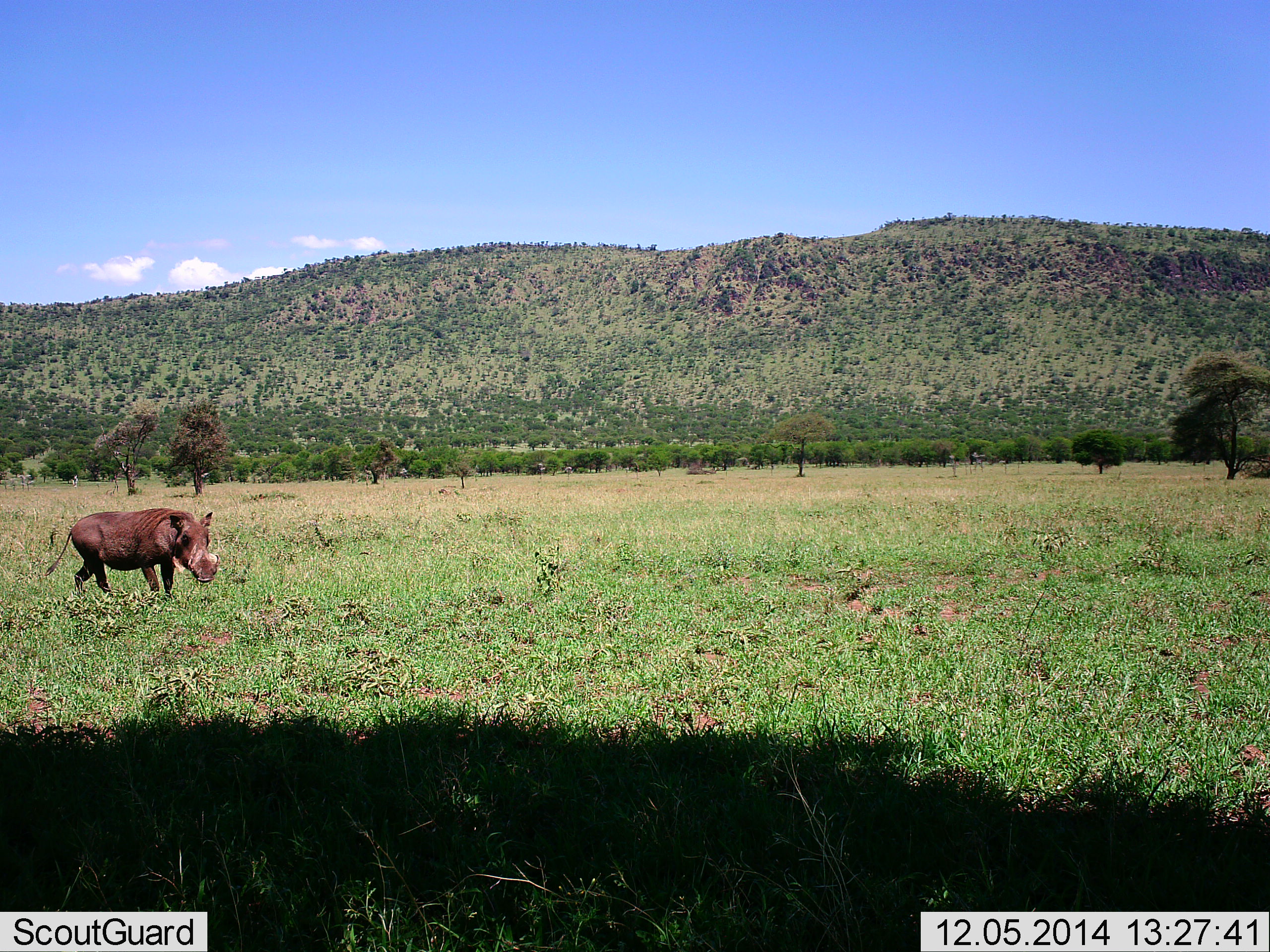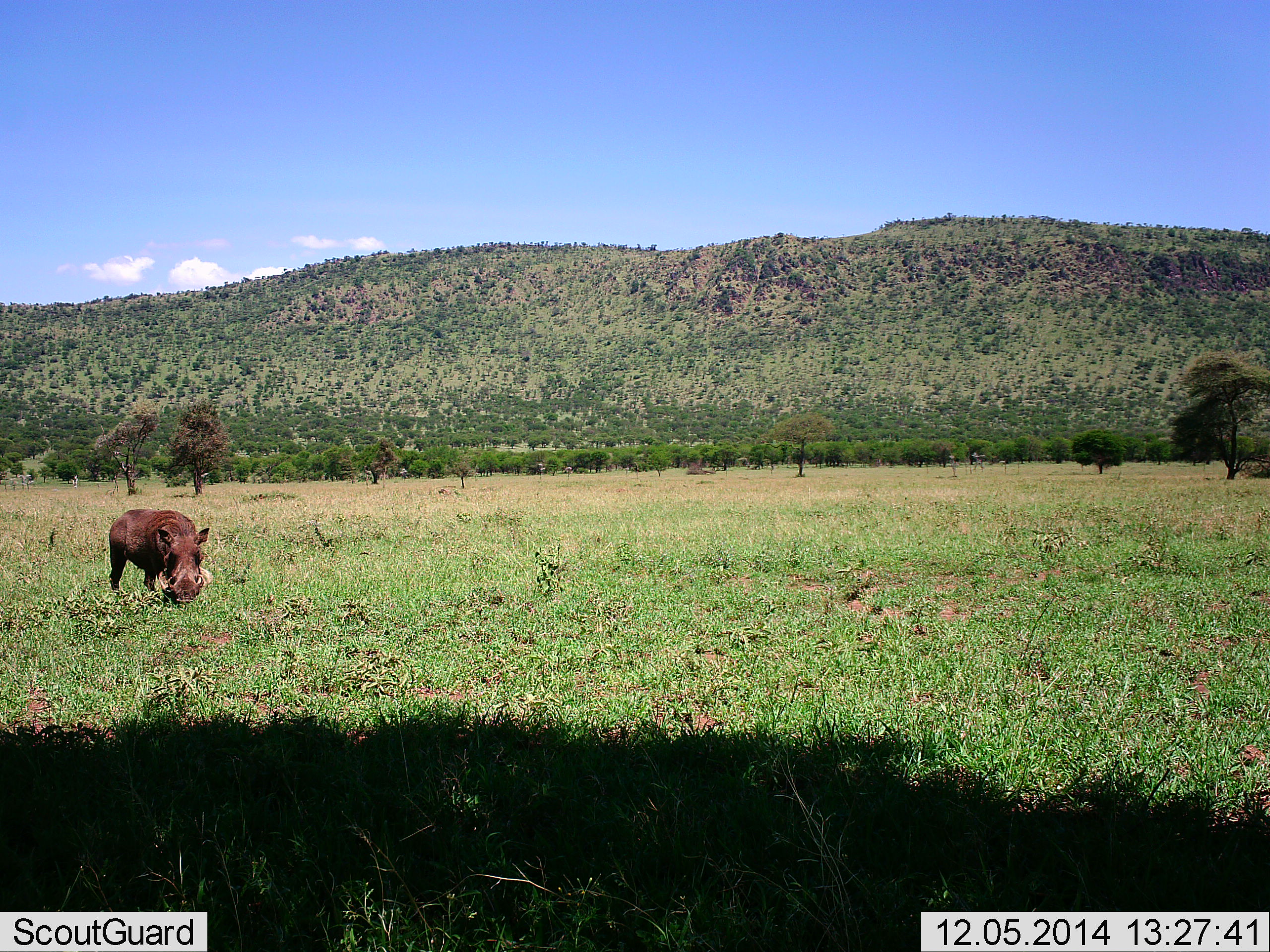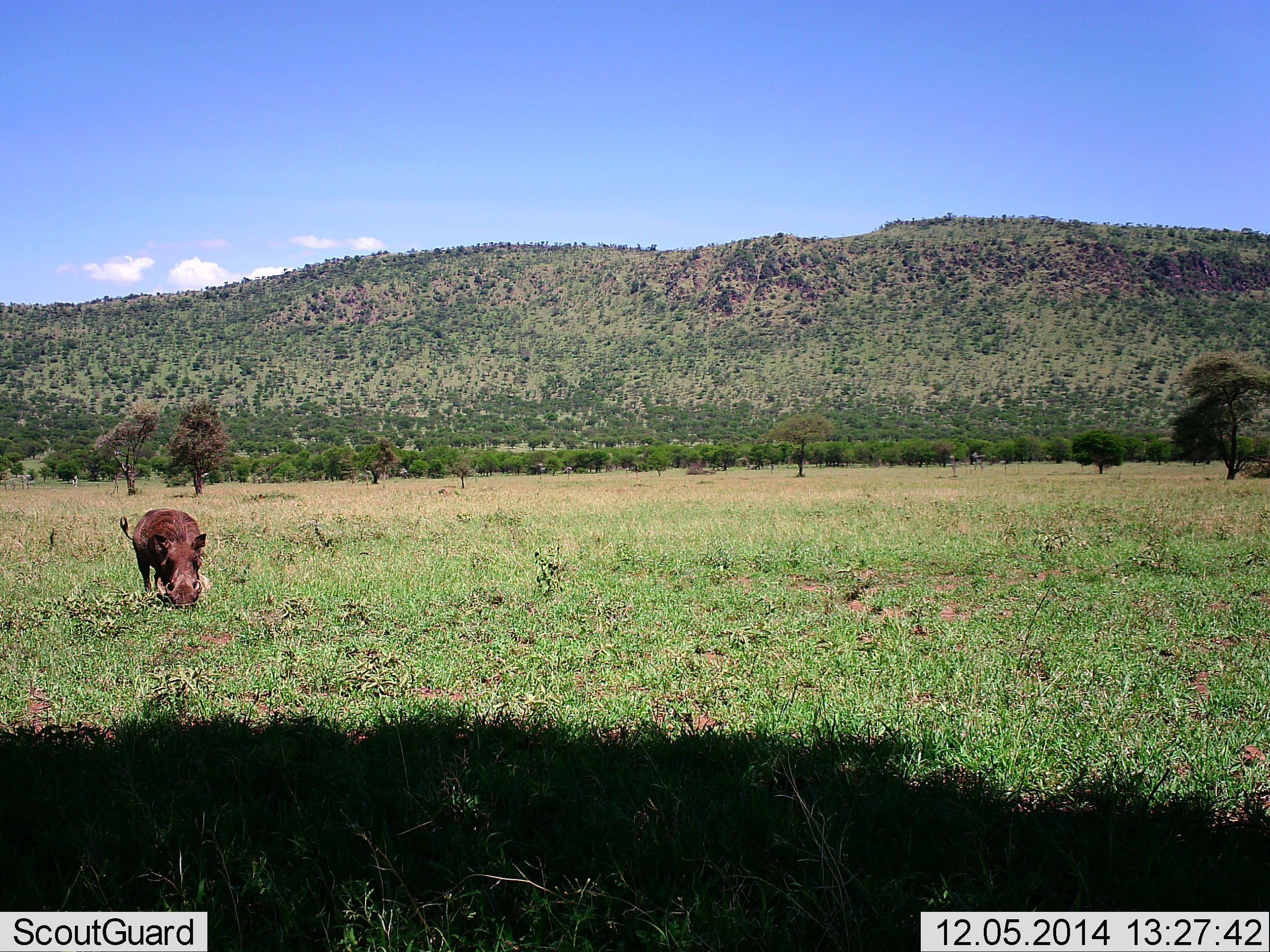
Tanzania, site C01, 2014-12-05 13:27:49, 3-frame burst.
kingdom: Animalia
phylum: Chordata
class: Mammalia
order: Artiodactyla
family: Suidae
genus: Phacochoerus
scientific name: Phacochoerus africanus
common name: warthog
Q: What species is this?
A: Warthog (Phacochoerus africanus).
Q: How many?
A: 1.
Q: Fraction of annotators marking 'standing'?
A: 10%.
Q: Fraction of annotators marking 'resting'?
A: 0%.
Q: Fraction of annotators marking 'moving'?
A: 50%.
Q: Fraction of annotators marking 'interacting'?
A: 0%.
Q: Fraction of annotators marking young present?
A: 0%.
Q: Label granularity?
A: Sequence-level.